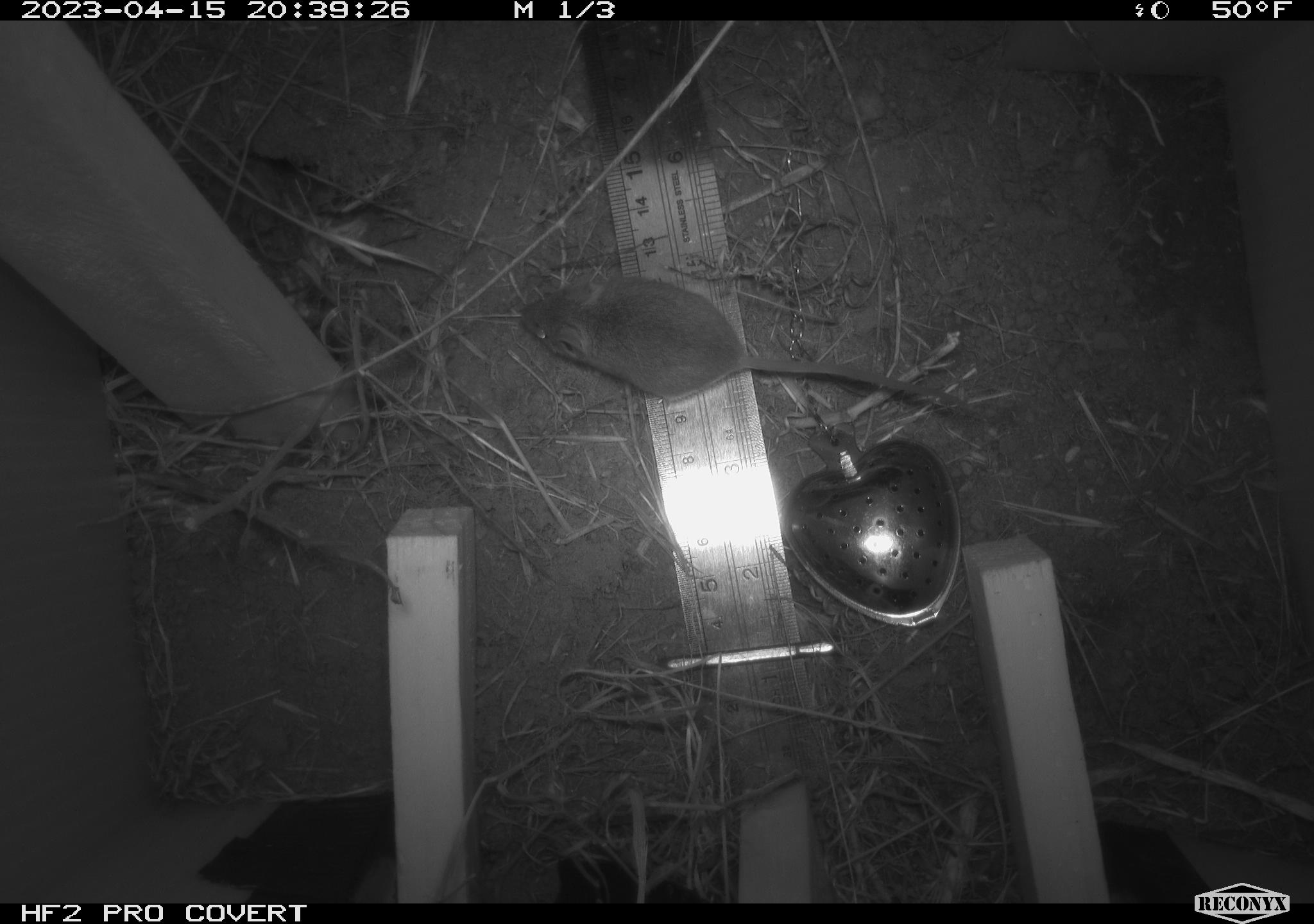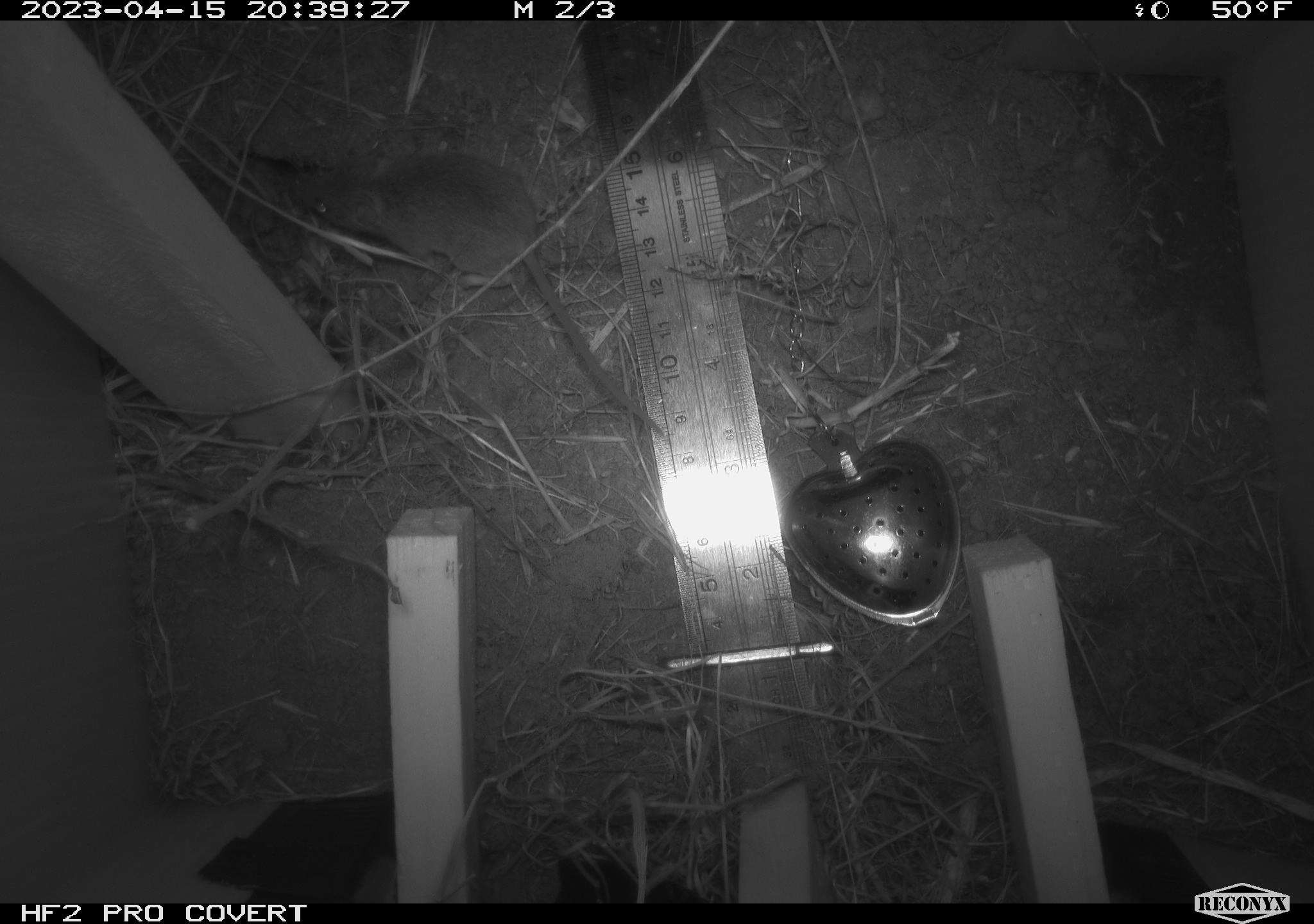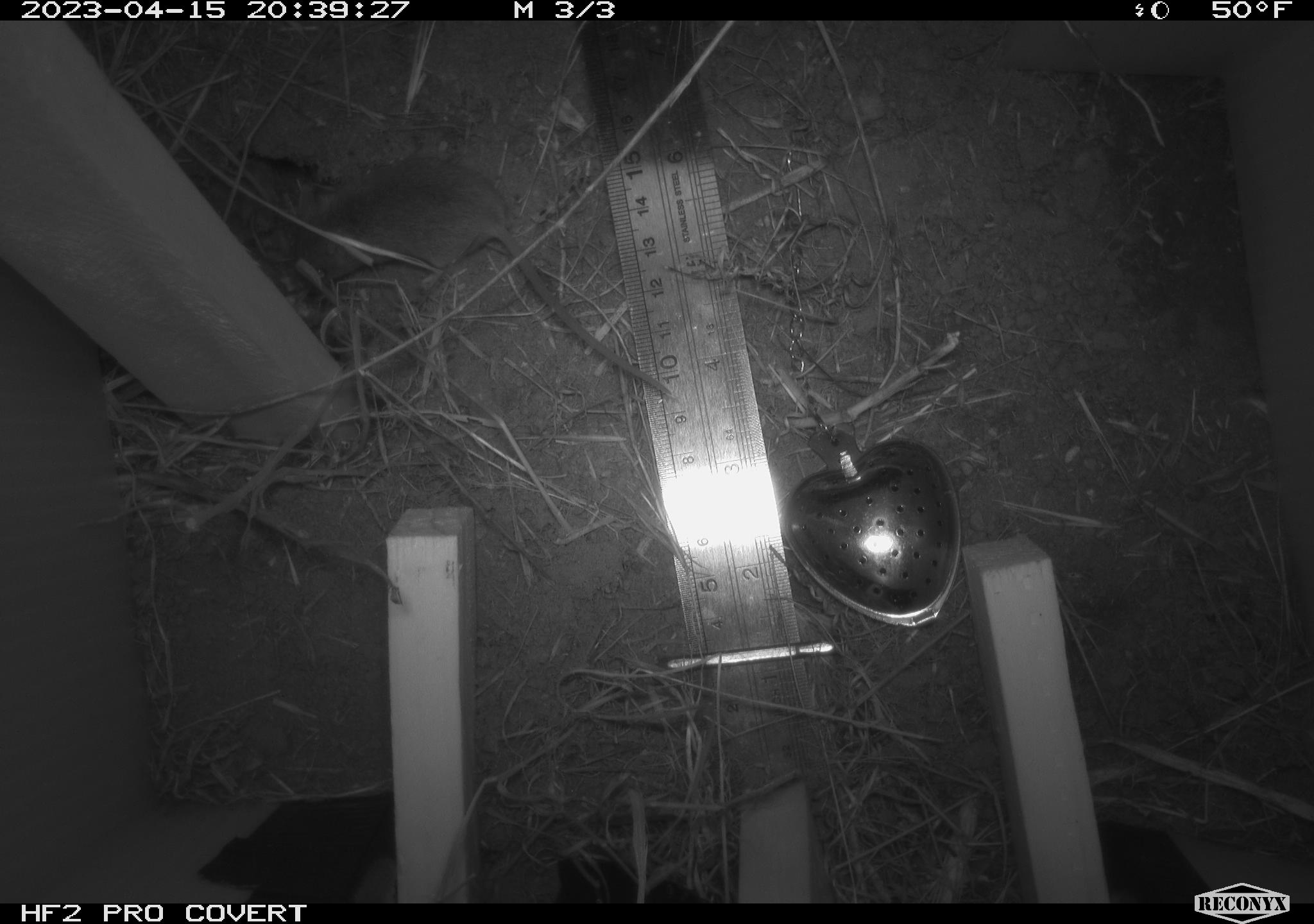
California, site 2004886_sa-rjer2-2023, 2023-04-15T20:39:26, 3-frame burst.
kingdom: Animalia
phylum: Chordata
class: Mammalia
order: Rodentia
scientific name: Rodentia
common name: mouse species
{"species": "mouse species (Rodentia)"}